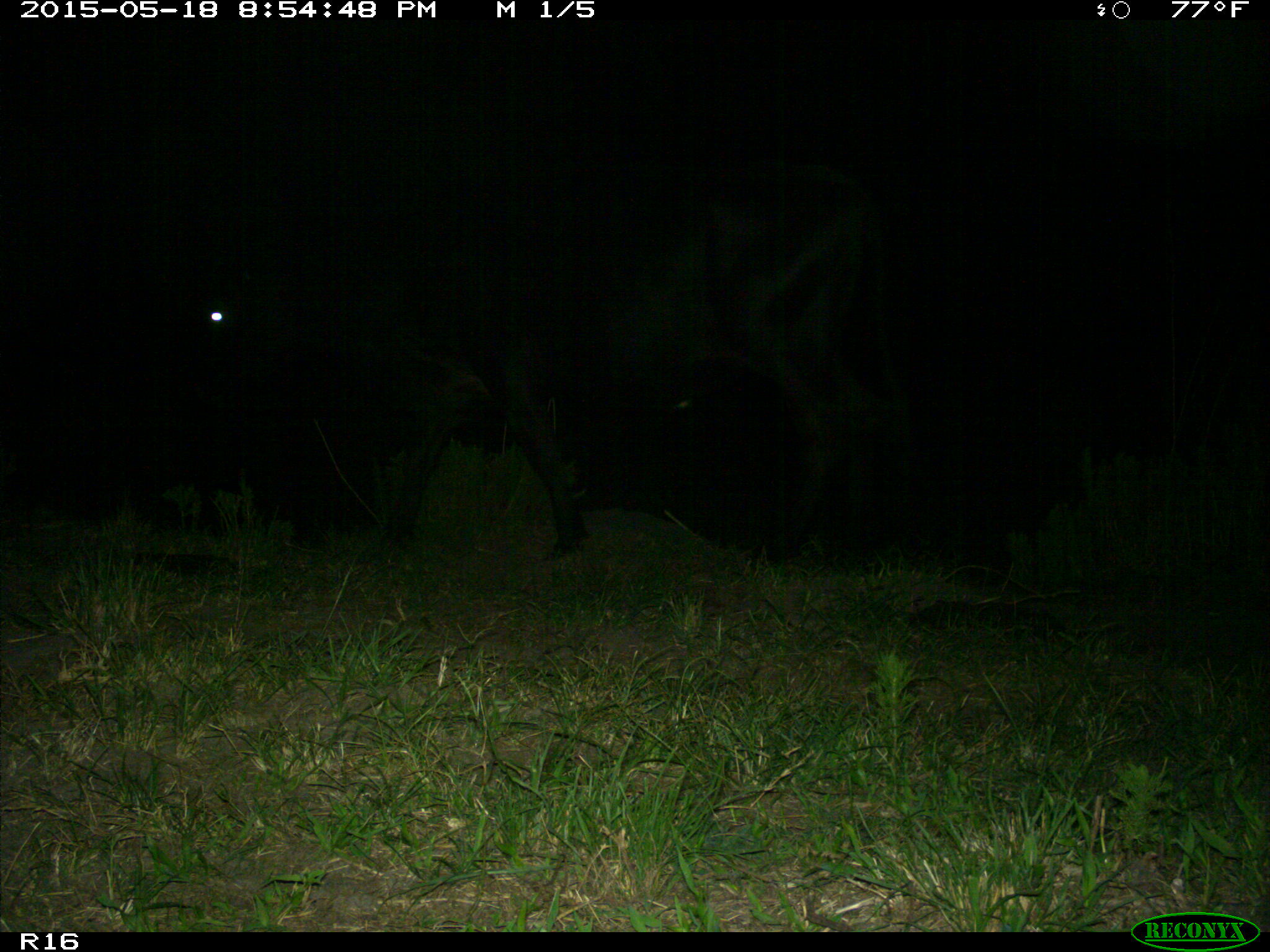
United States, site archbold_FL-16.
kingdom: Animalia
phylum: Chordata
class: Mammalia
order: Artiodactyla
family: Bovidae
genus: Bos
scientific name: Bos taurus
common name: domestic cow